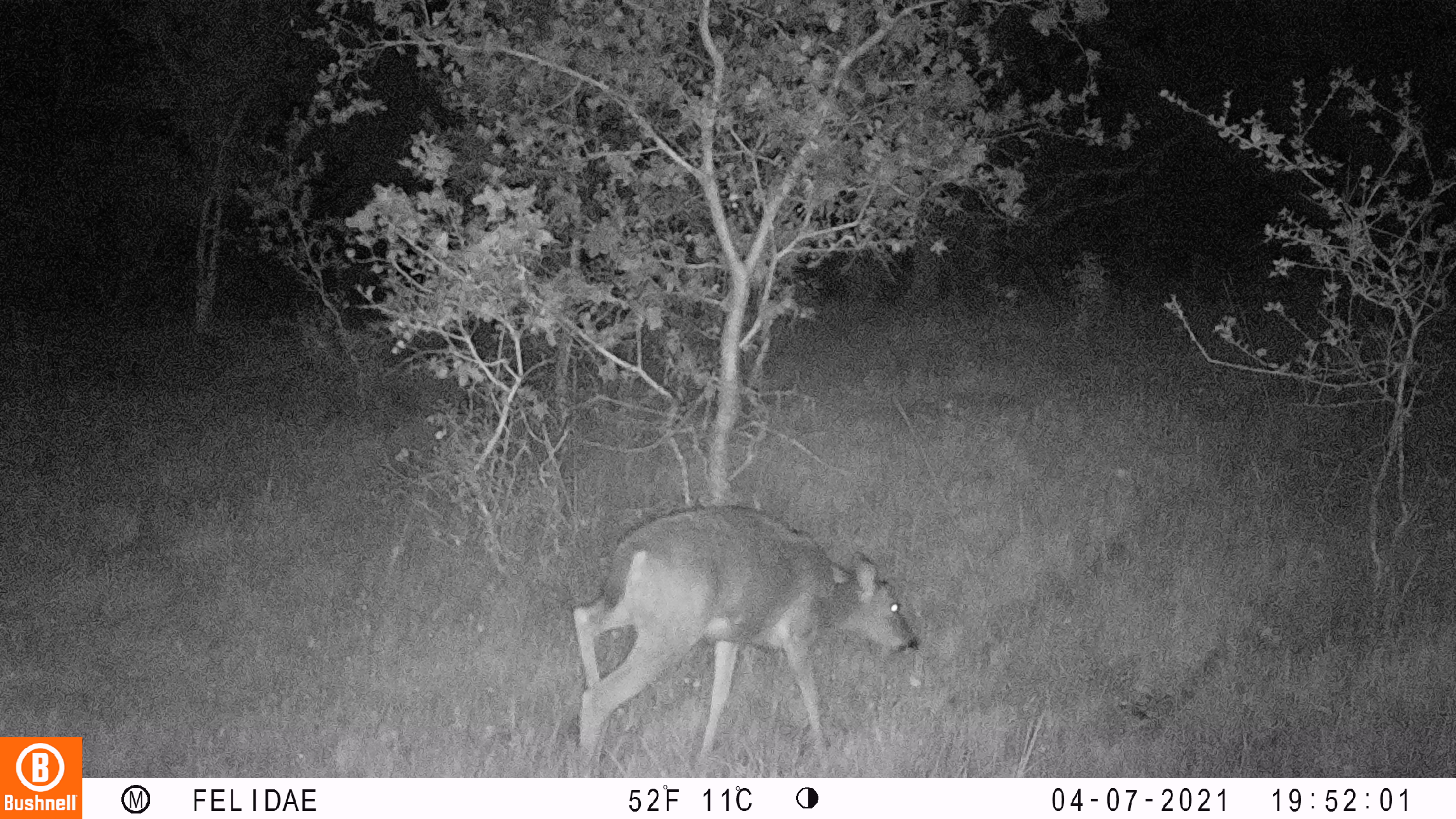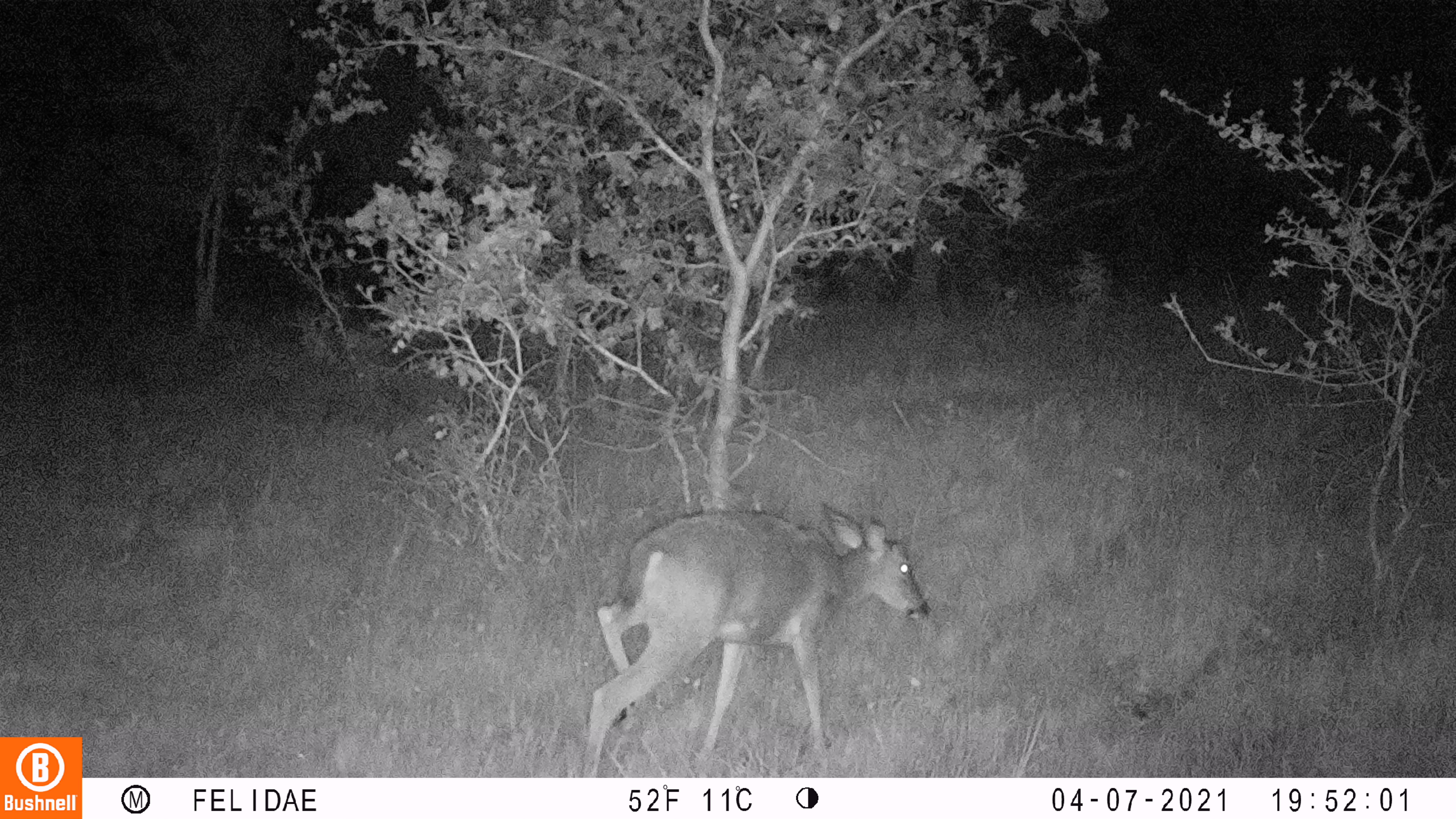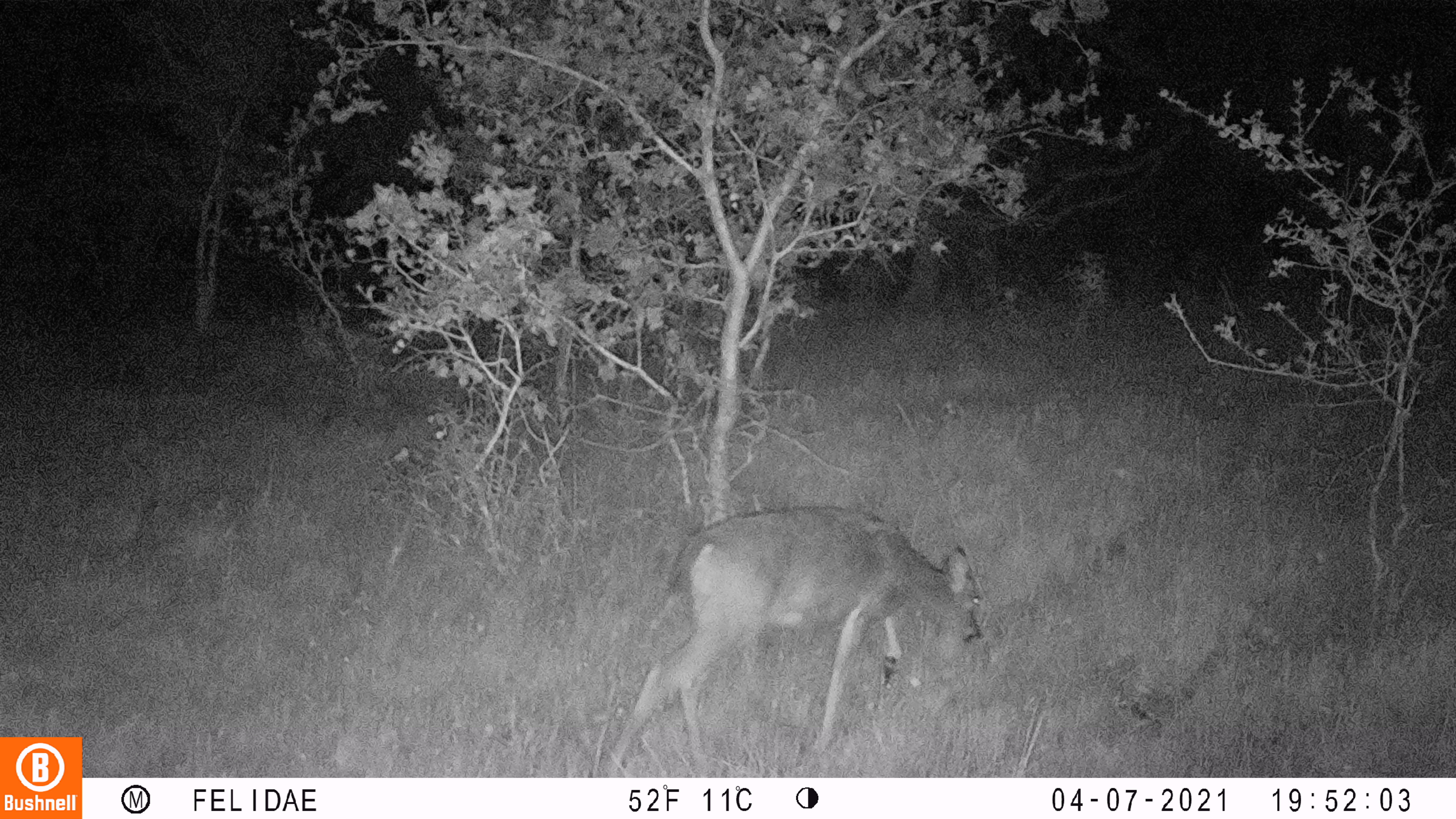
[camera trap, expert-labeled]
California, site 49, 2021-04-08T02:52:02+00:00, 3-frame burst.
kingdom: Animalia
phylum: Chordata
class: Mammalia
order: Artiodactyla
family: Cervidae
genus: Odocoileus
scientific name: Odocoileus hemionus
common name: mule deer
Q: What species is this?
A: Mule deer (Odocoileus hemionus).